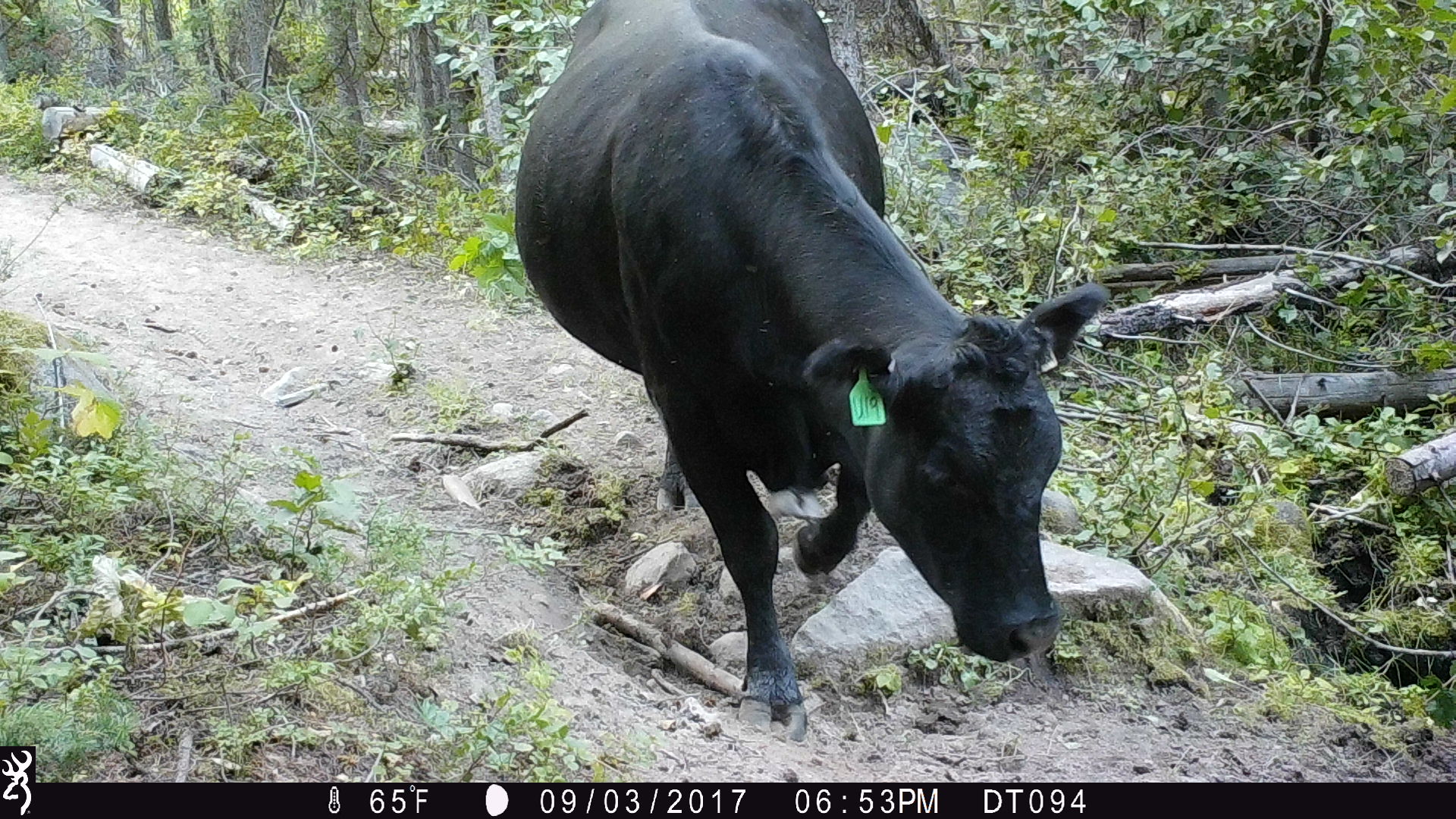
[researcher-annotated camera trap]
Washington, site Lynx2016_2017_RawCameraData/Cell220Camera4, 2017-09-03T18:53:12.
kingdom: Animalia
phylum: Chordata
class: Mammalia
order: Artiodactyla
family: Bovidae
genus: Bos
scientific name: Bos taurus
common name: domestic cattle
Domestic cattle (Bos taurus). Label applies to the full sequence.